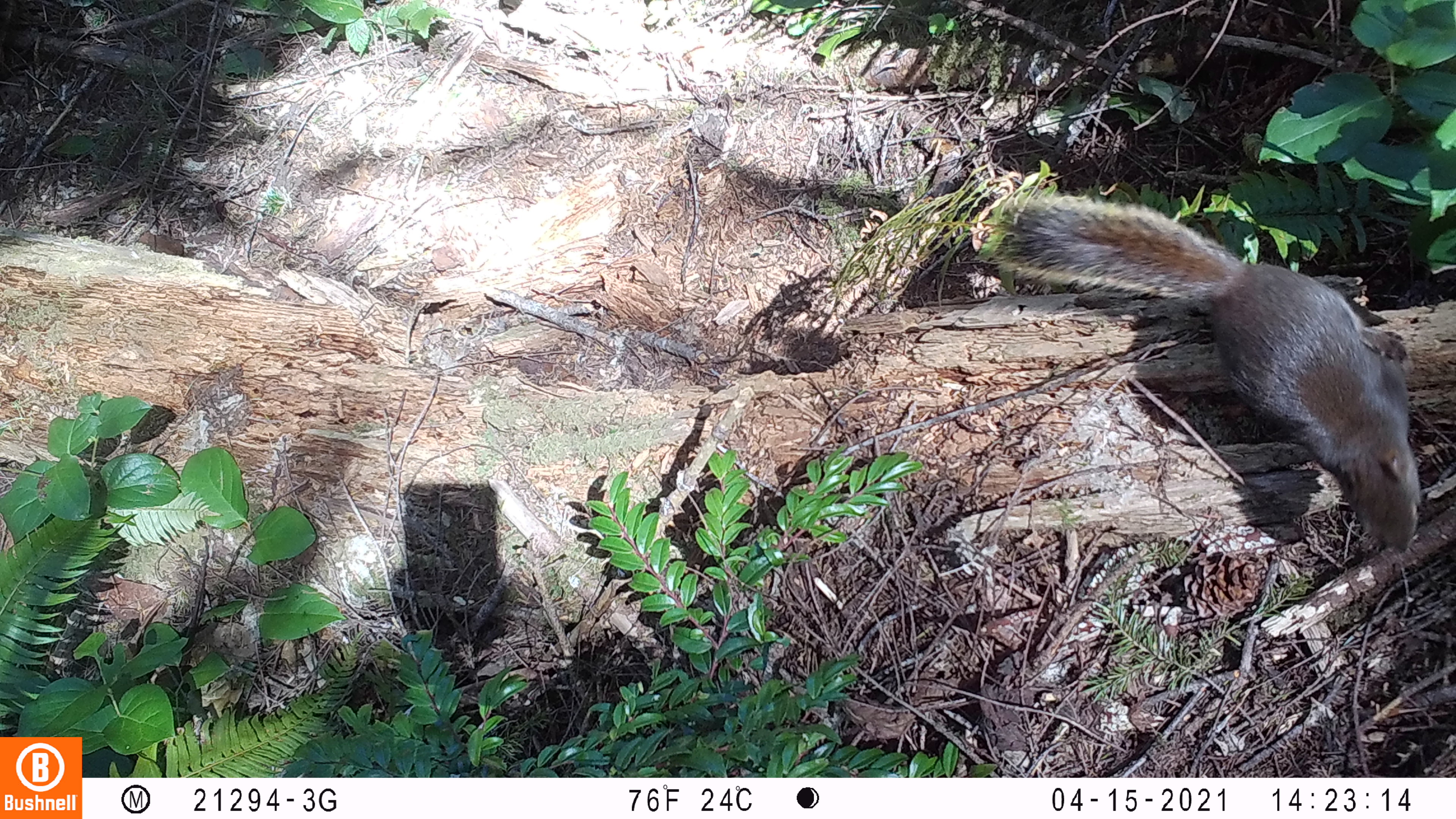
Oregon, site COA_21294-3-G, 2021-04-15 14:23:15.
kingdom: Animalia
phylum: Chordata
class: Mammalia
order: Rodentia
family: Sciuridae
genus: Tamiasciurus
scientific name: Tamiasciurus douglasii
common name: douglas squirrel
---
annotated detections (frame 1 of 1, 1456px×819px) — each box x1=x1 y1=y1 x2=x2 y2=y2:
douglas squirrel: x1=999 y1=191 x2=1427 y2=557